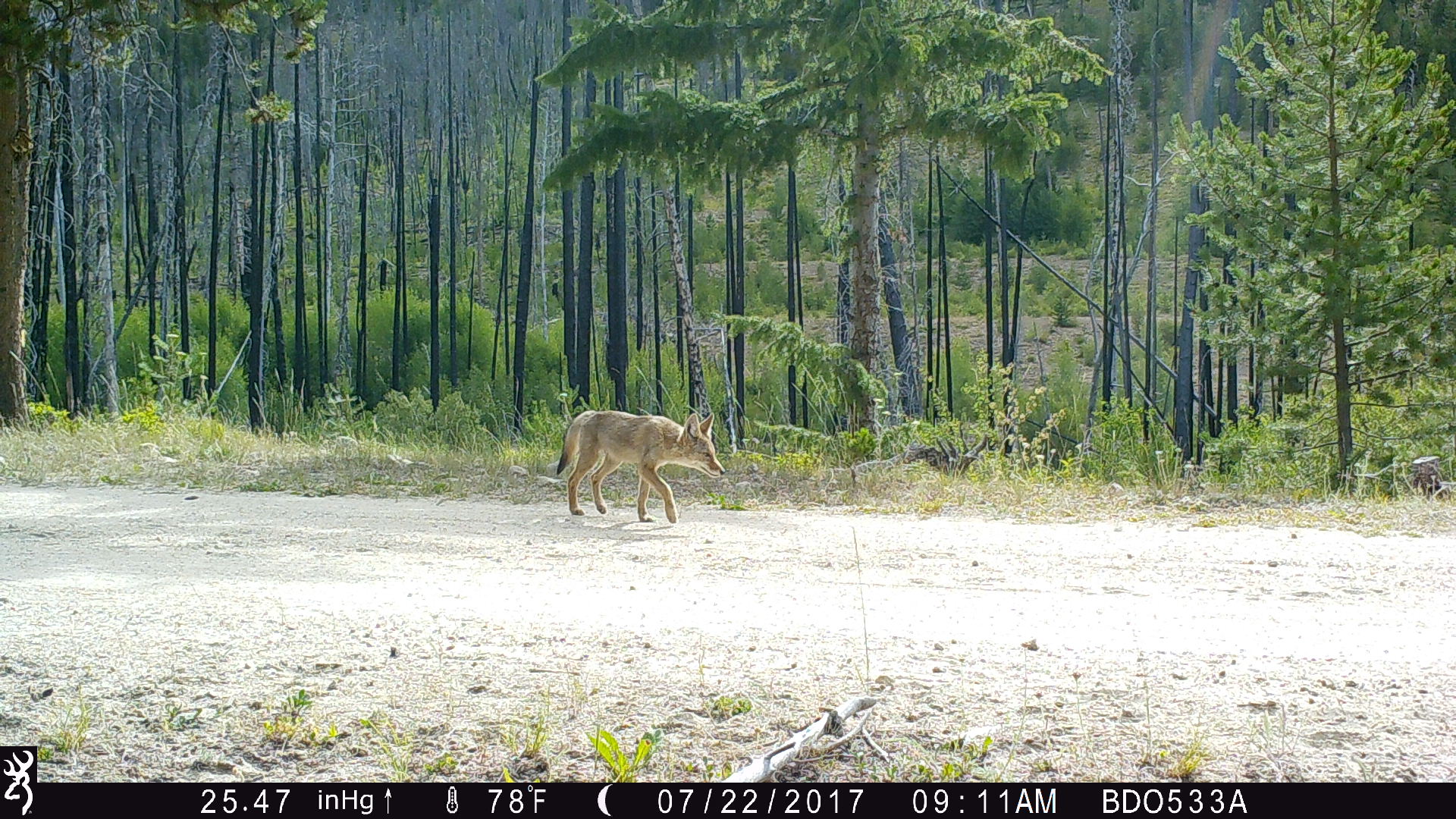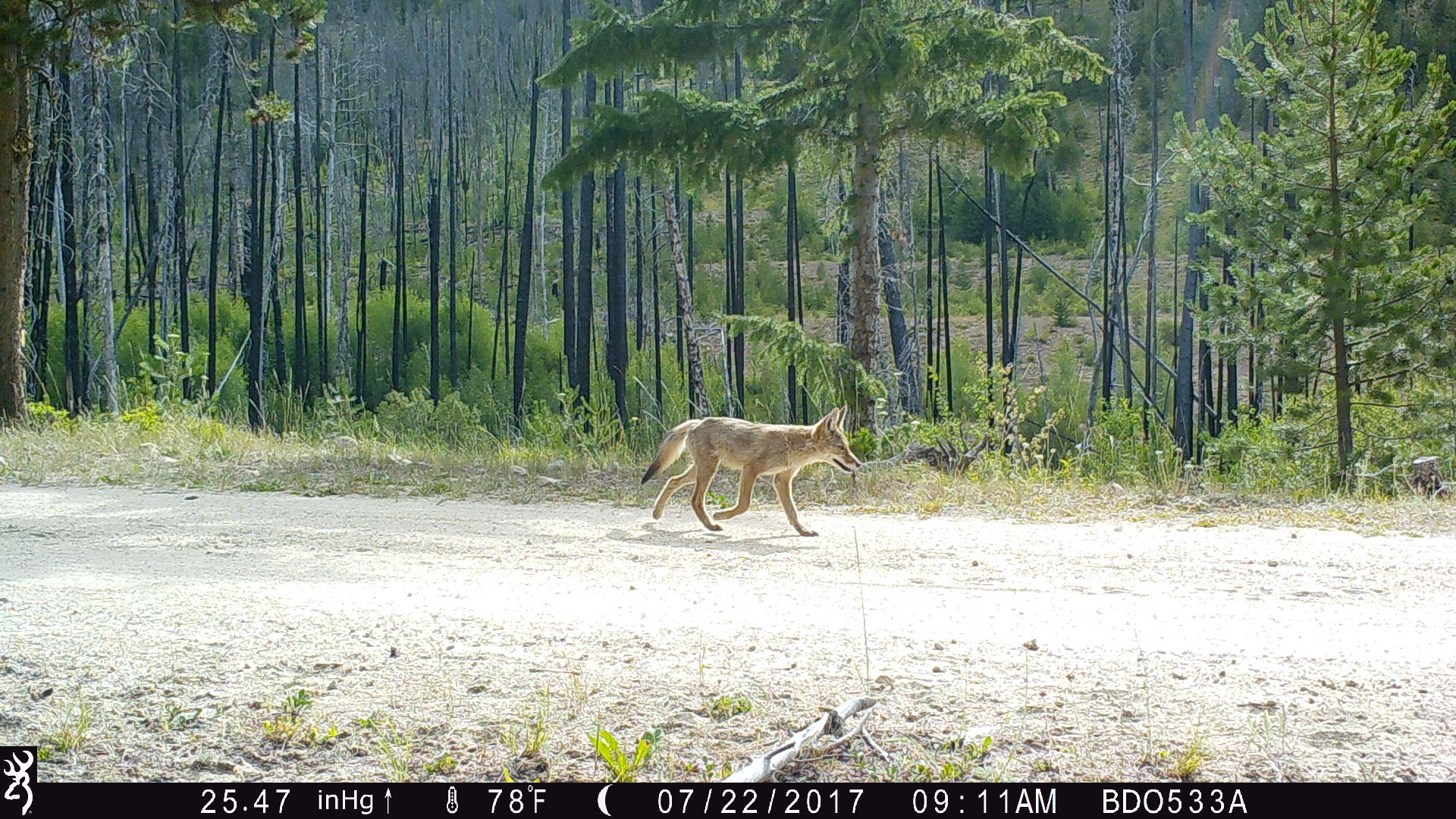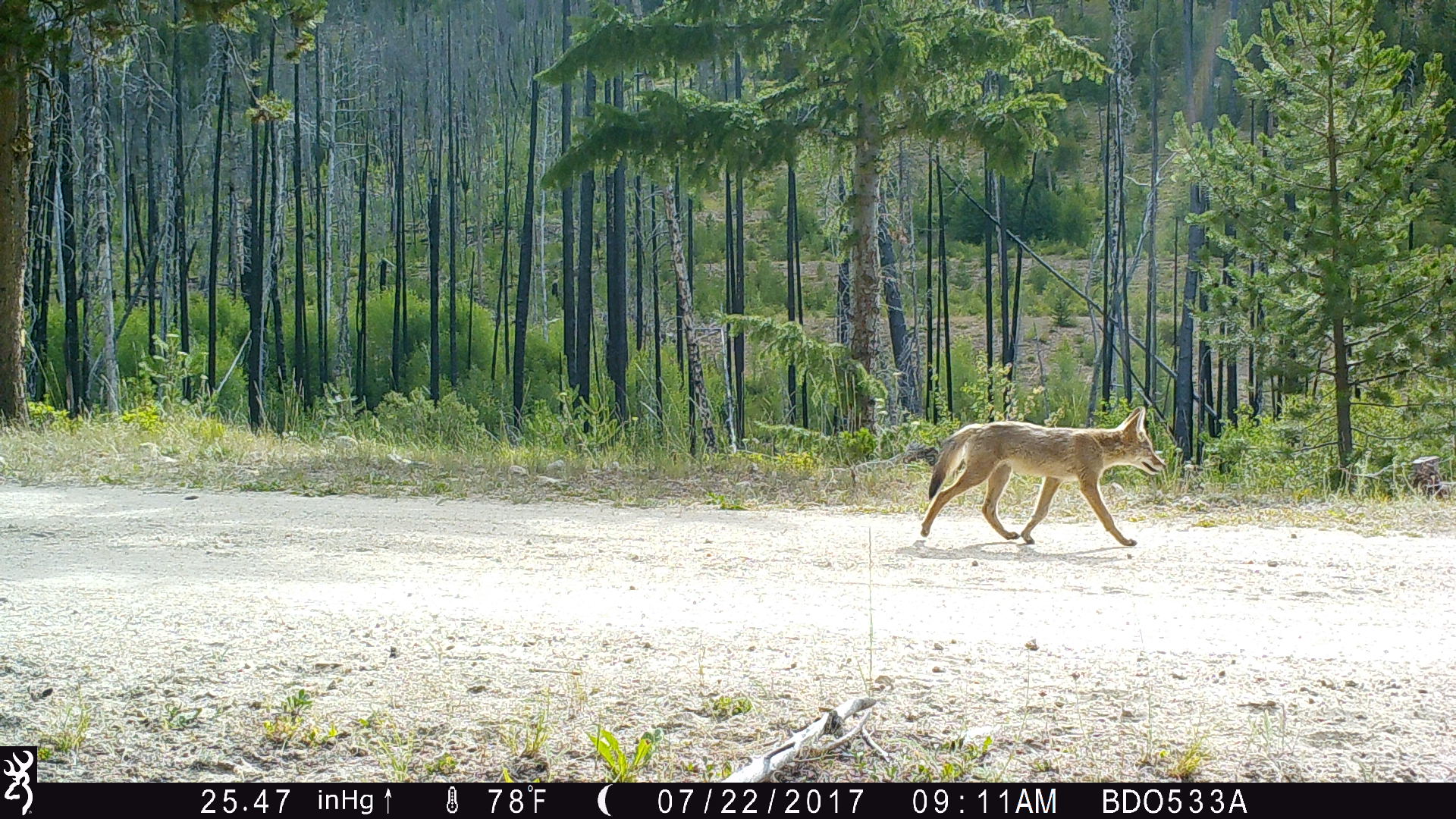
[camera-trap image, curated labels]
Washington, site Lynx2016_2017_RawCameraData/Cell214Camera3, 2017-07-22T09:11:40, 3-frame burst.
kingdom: Animalia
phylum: Chordata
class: Mammalia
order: Carnivora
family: Canidae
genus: Canis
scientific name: Canis latrans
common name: coyote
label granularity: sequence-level